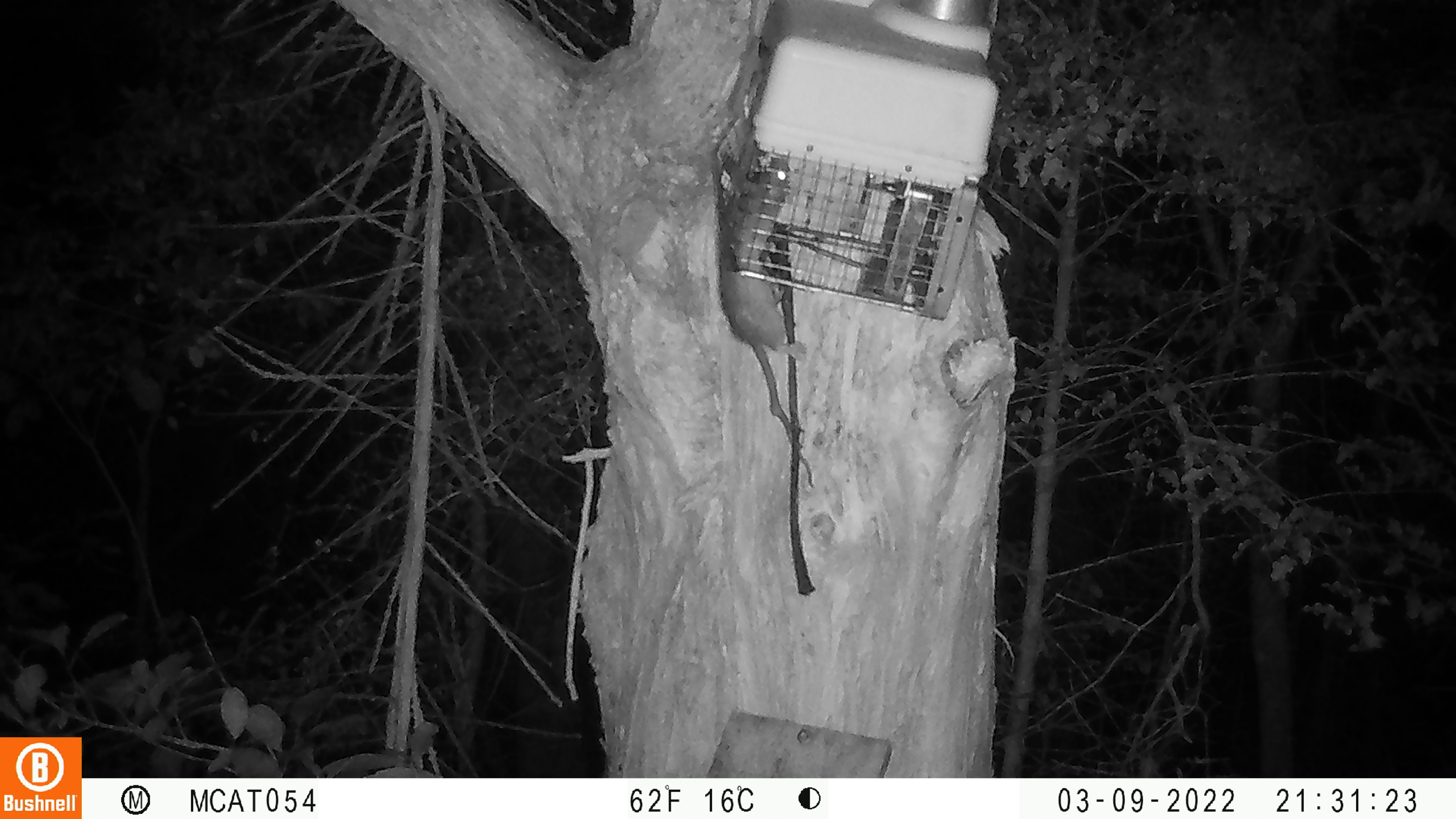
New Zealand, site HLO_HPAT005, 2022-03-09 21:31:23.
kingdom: Animalia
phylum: Chordata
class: Mammalia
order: Rodentia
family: Muridae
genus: Rattus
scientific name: Rattus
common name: rat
Rat (Rattus).